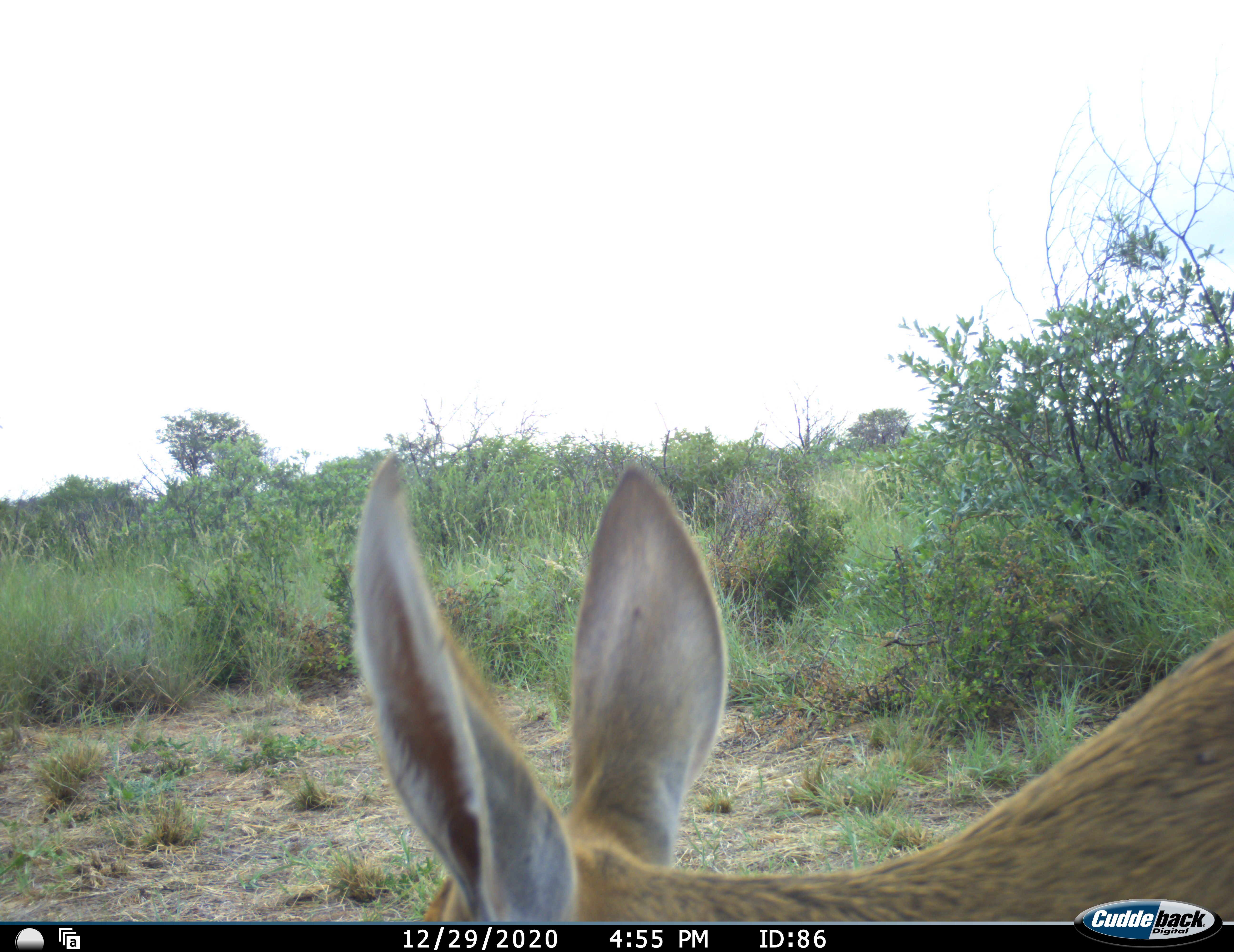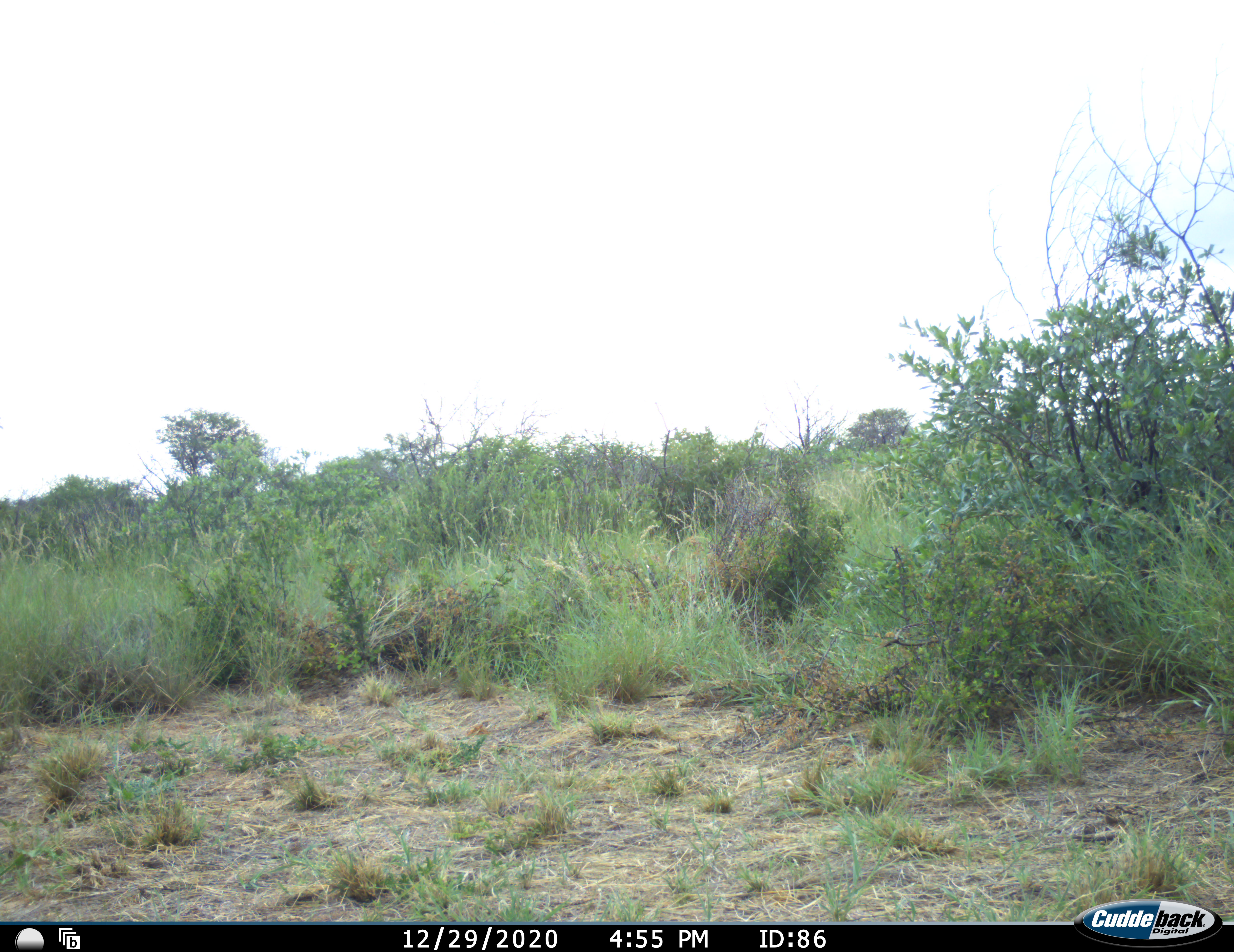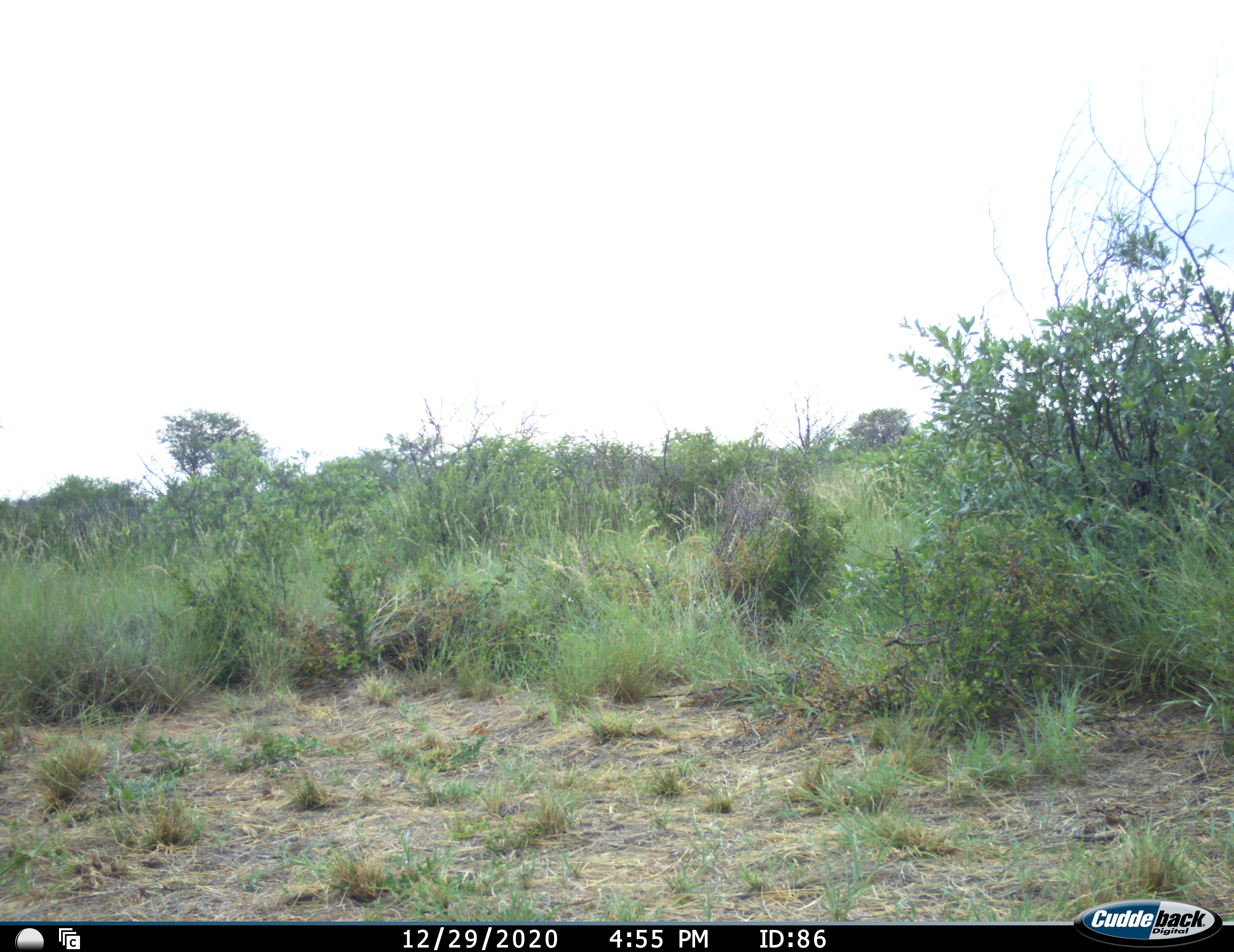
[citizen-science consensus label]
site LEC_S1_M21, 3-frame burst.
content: unidentified animal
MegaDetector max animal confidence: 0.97